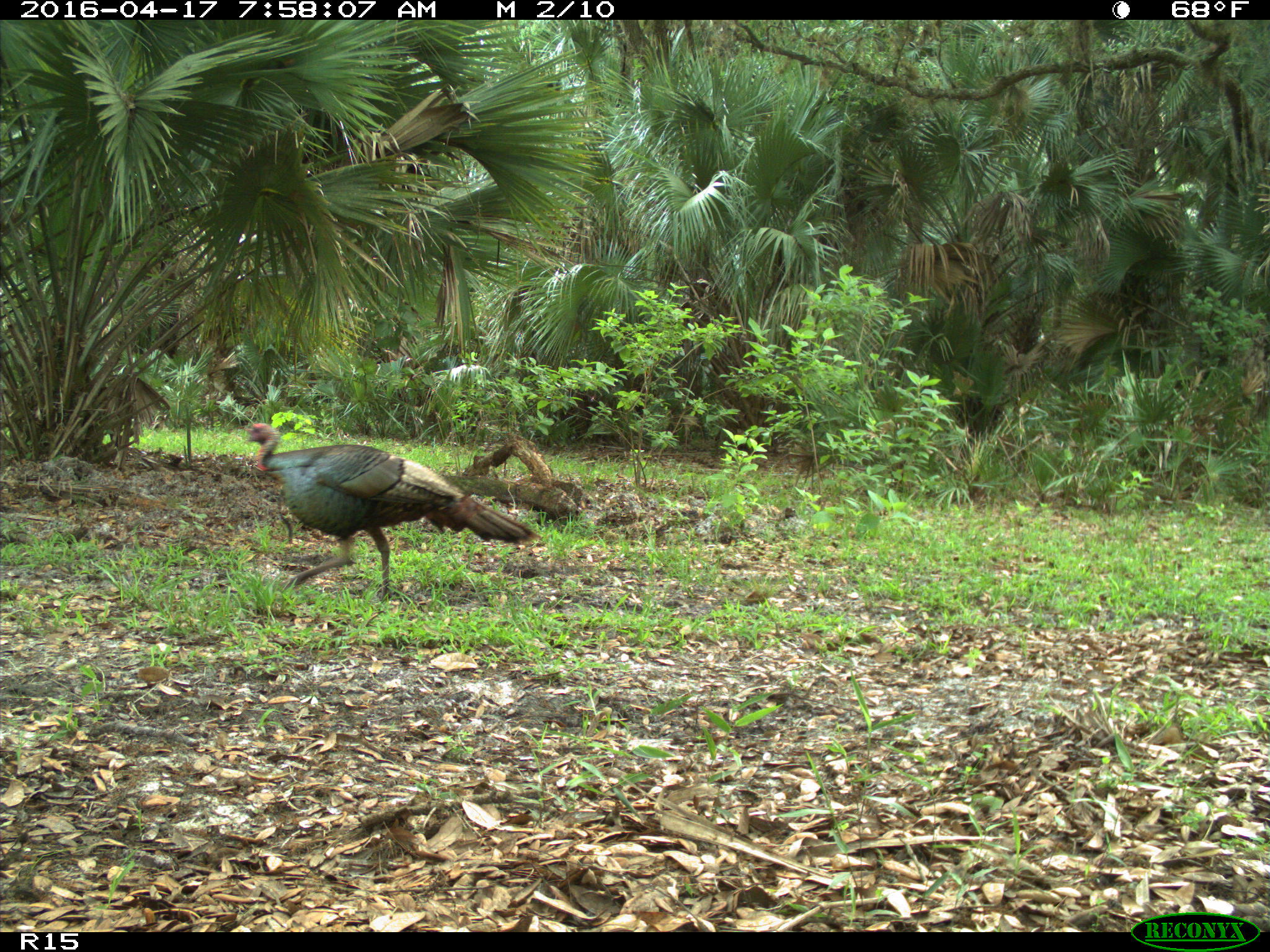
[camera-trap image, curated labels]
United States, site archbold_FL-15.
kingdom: Animalia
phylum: Chordata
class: Aves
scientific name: Aves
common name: birds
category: unidentified bird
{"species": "unidentified bird (birds) (Aves)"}